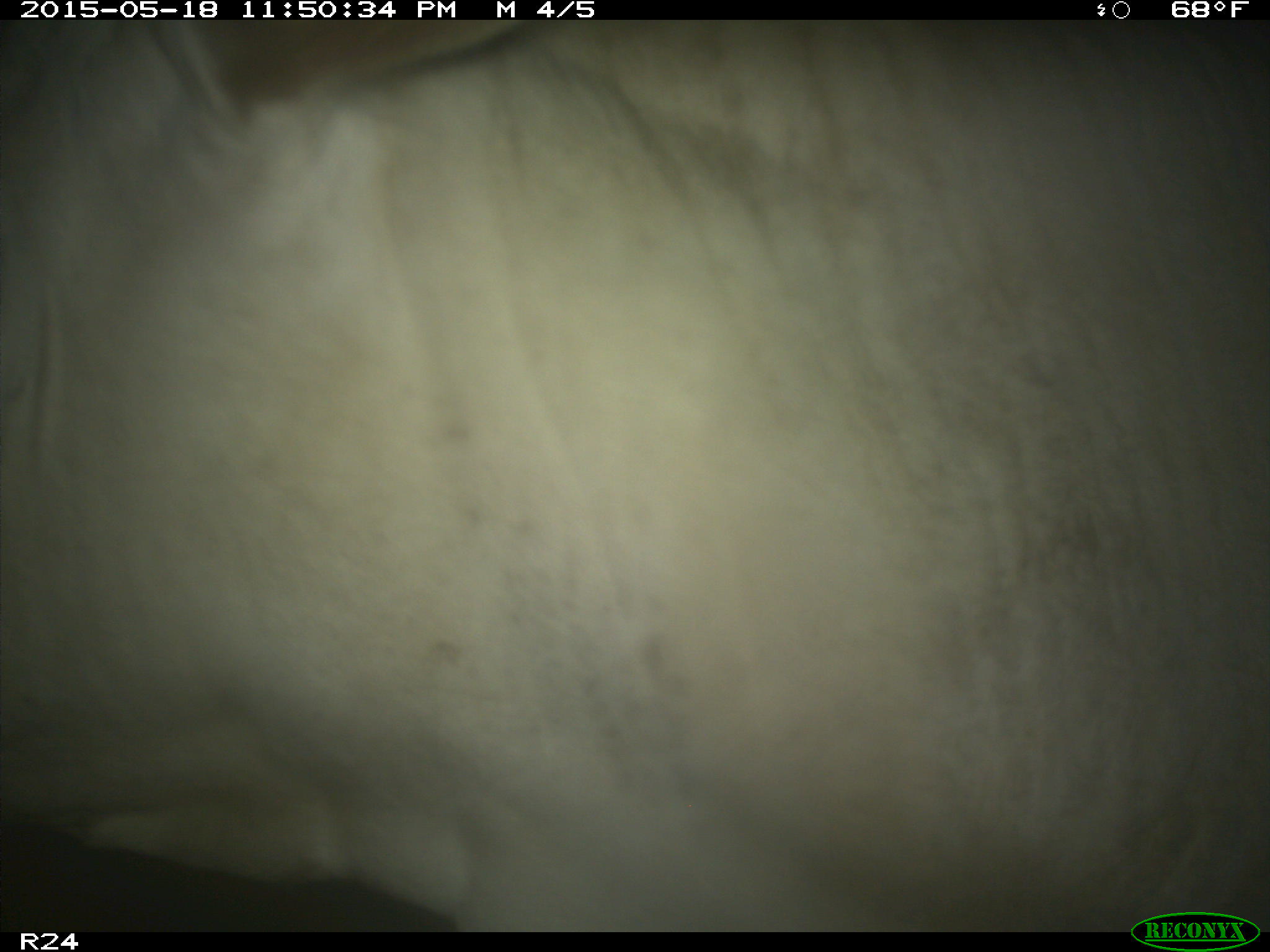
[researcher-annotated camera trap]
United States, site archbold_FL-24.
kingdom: Animalia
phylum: Chordata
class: Mammalia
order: Artiodactyla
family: Suidae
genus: Sus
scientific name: Sus scrofa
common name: wild boar